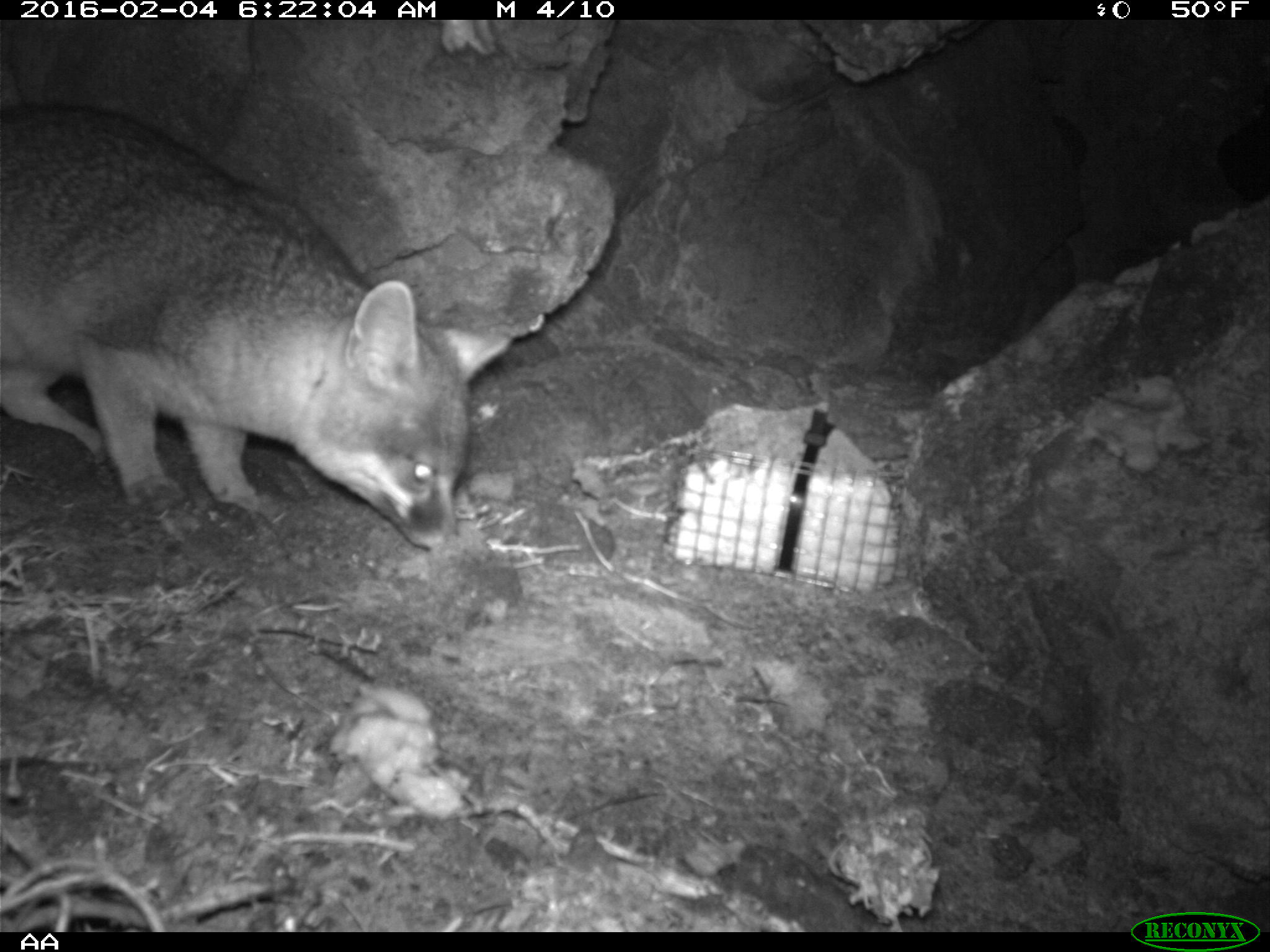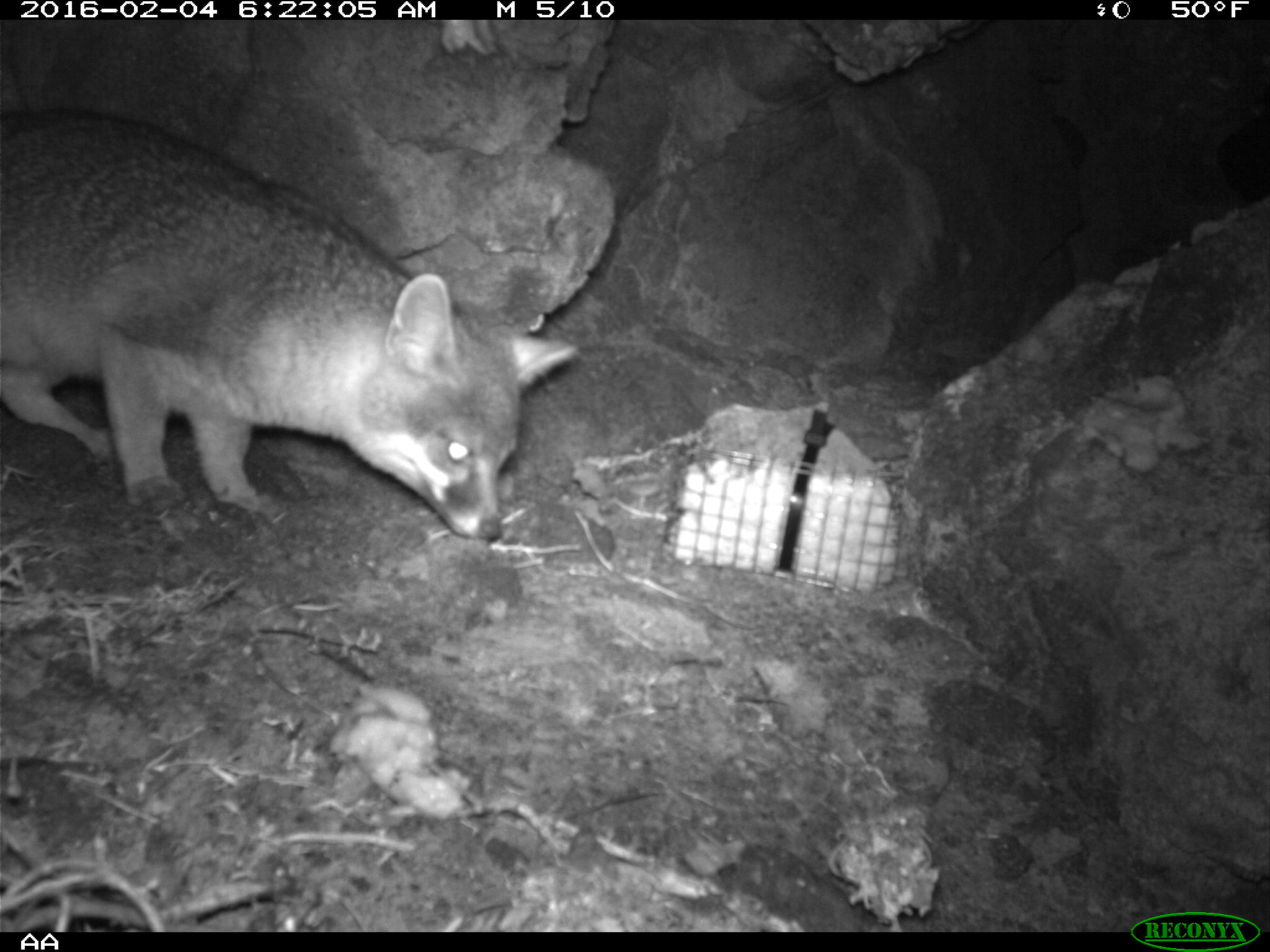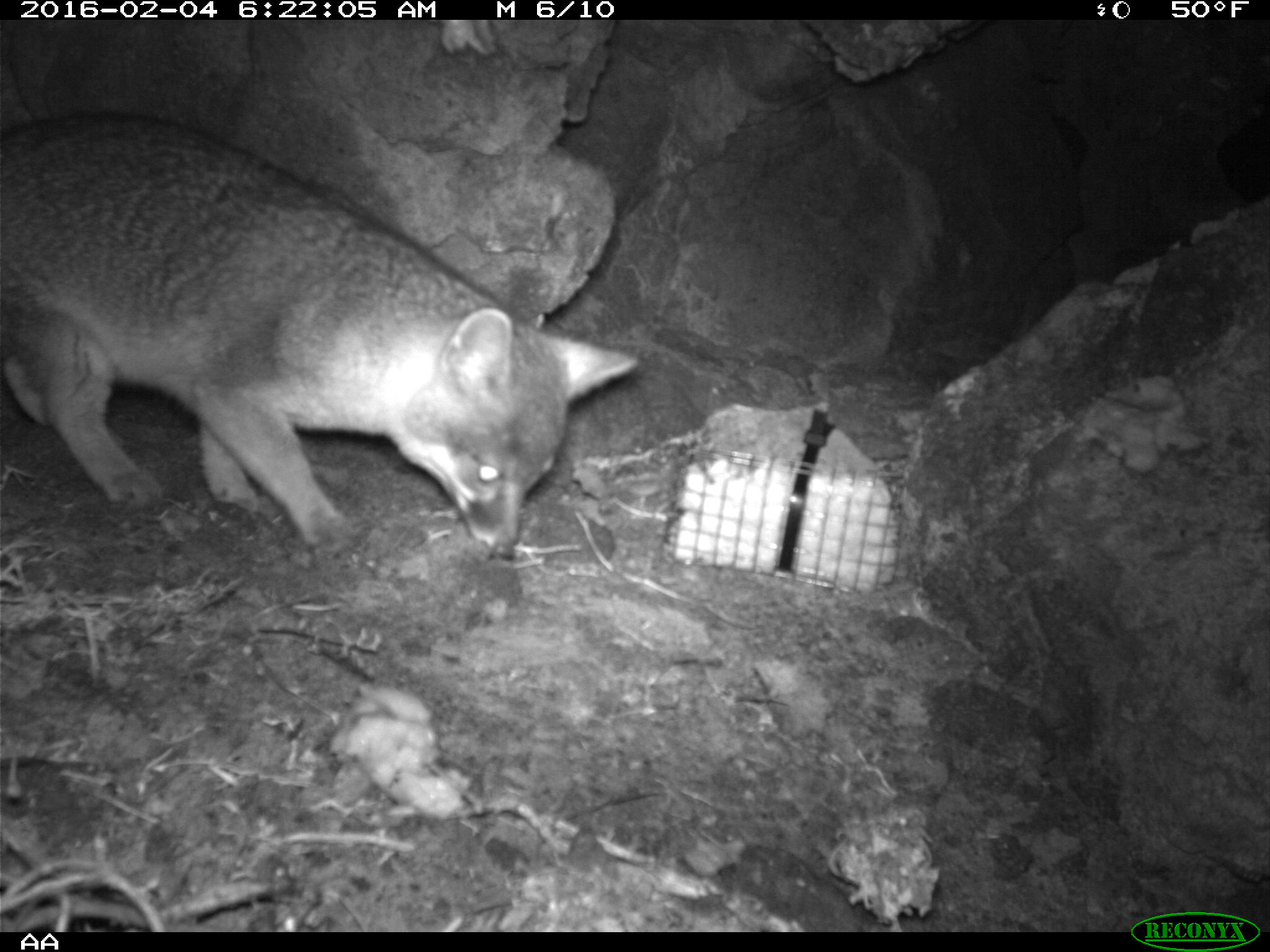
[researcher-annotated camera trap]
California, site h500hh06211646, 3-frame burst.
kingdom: Animalia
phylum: Chordata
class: Mammalia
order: Carnivora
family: Canidae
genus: Urocyon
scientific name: Urocyon littoralis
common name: island fox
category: fox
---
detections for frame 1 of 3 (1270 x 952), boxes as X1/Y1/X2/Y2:
fox: 0/99/513/552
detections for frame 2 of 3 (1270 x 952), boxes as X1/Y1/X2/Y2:
fox: 0/109/575/544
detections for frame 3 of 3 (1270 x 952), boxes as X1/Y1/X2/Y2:
fox: 0/112/639/558